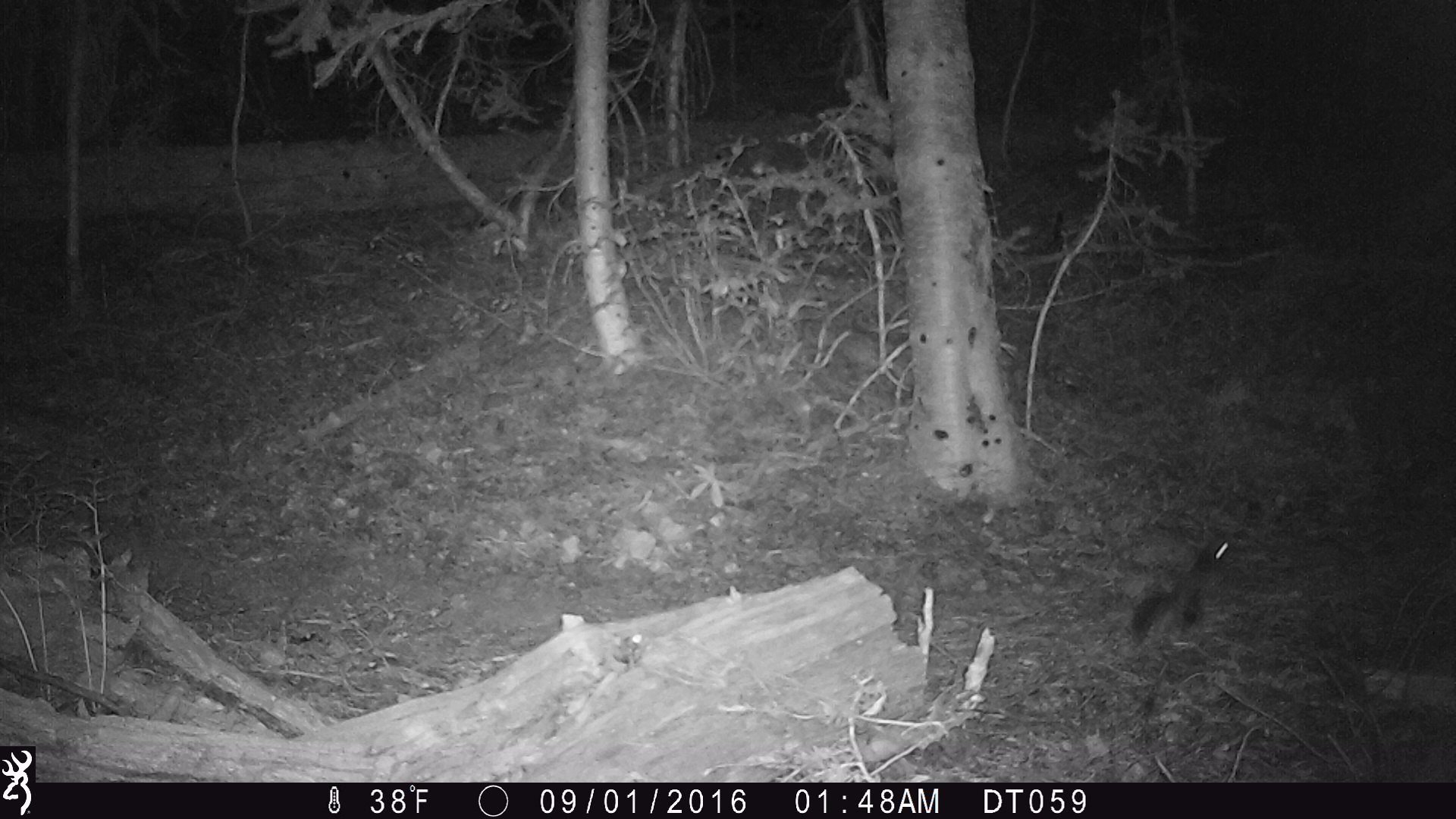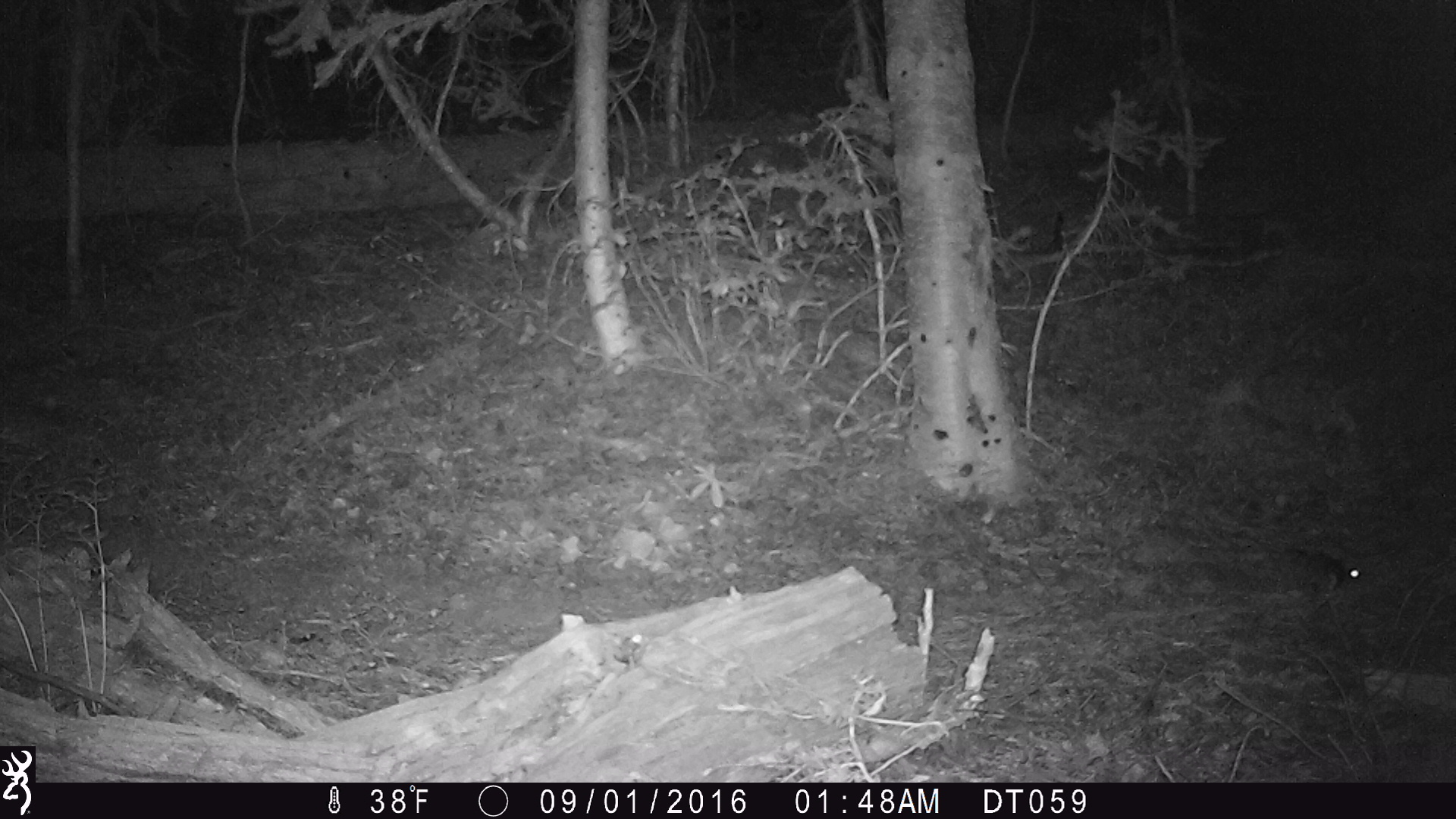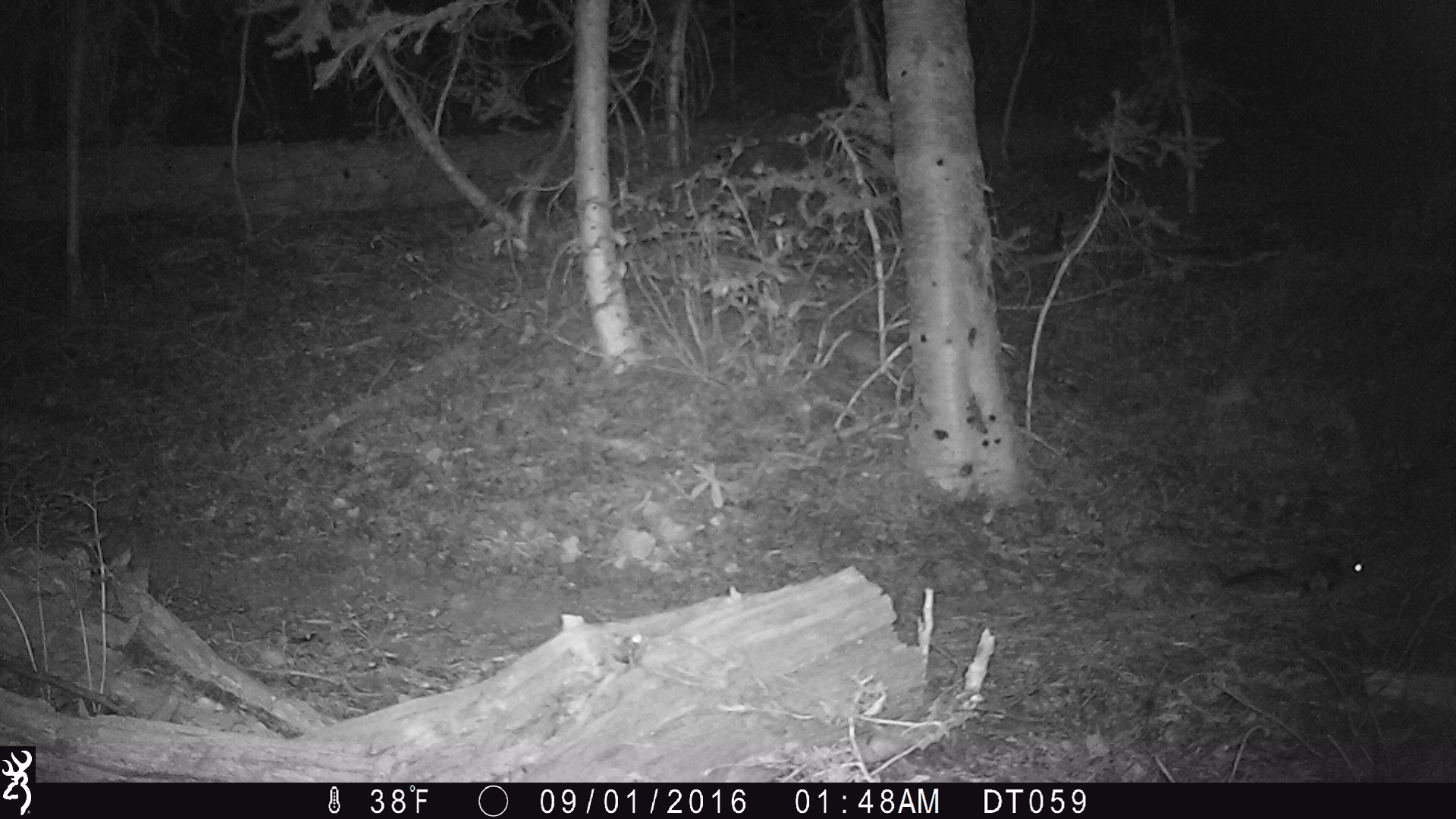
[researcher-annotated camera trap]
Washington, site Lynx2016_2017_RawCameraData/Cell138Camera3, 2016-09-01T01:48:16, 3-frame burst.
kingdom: Animalia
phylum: Chordata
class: Mammalia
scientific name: Mammalia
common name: small mammal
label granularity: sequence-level